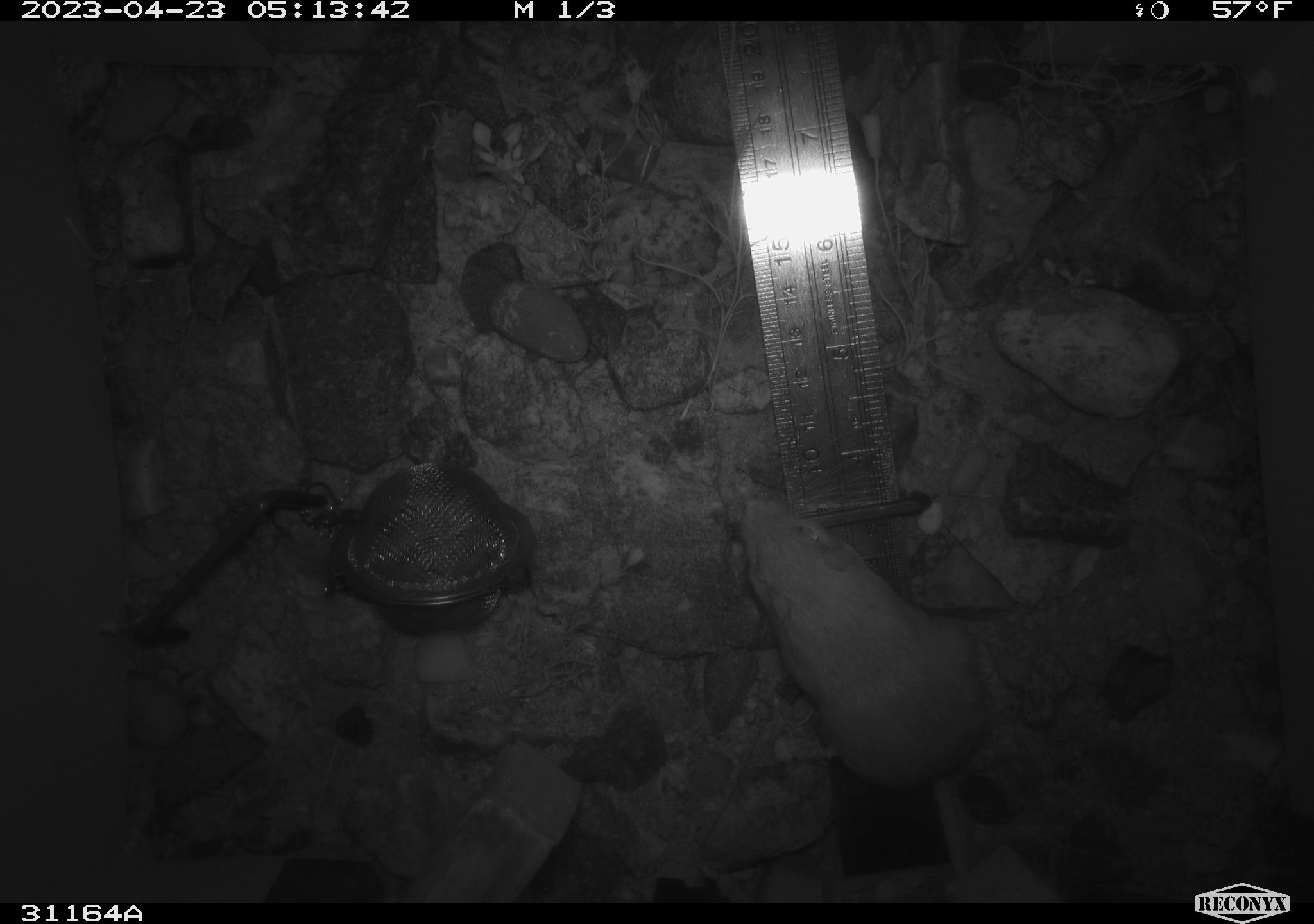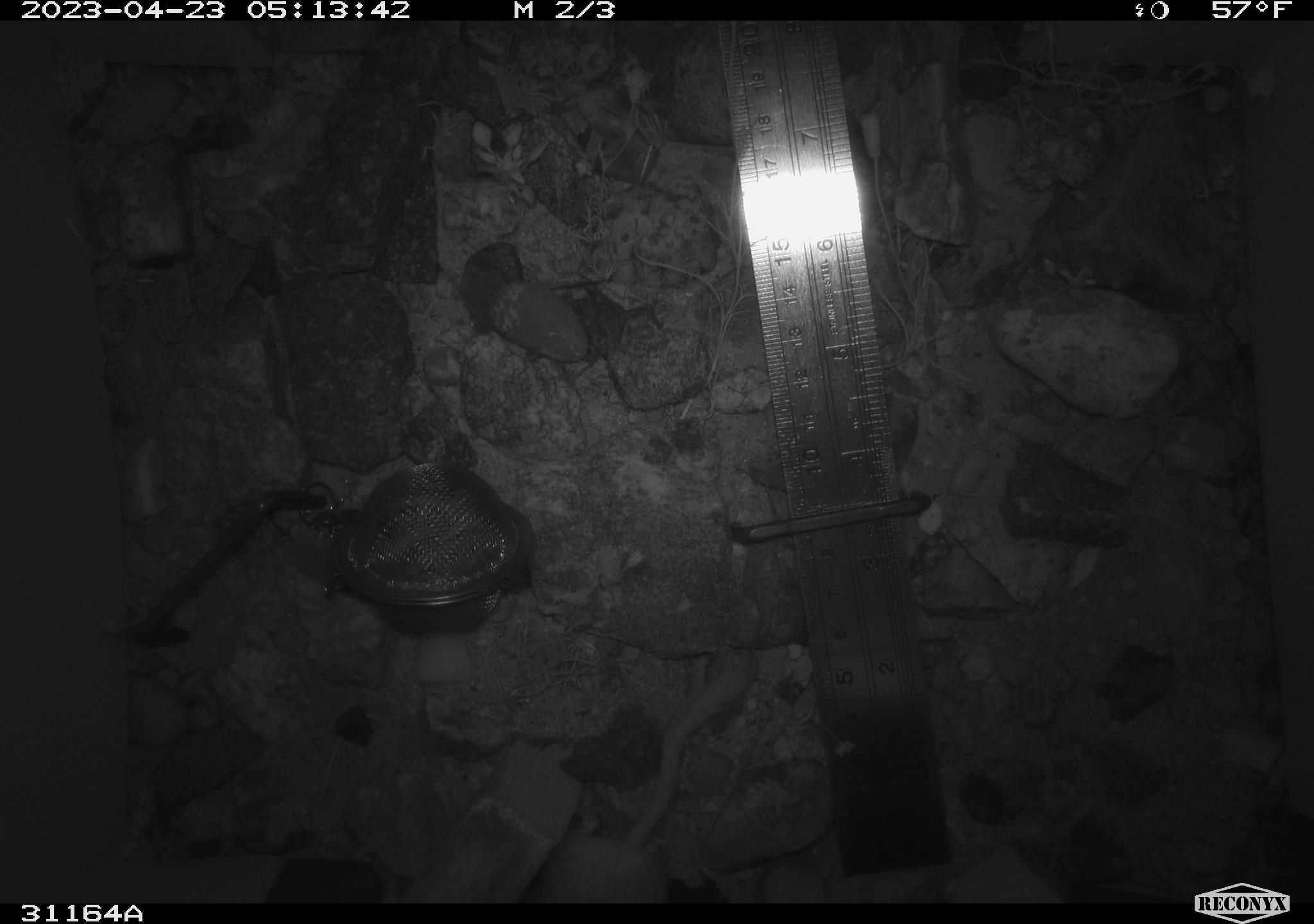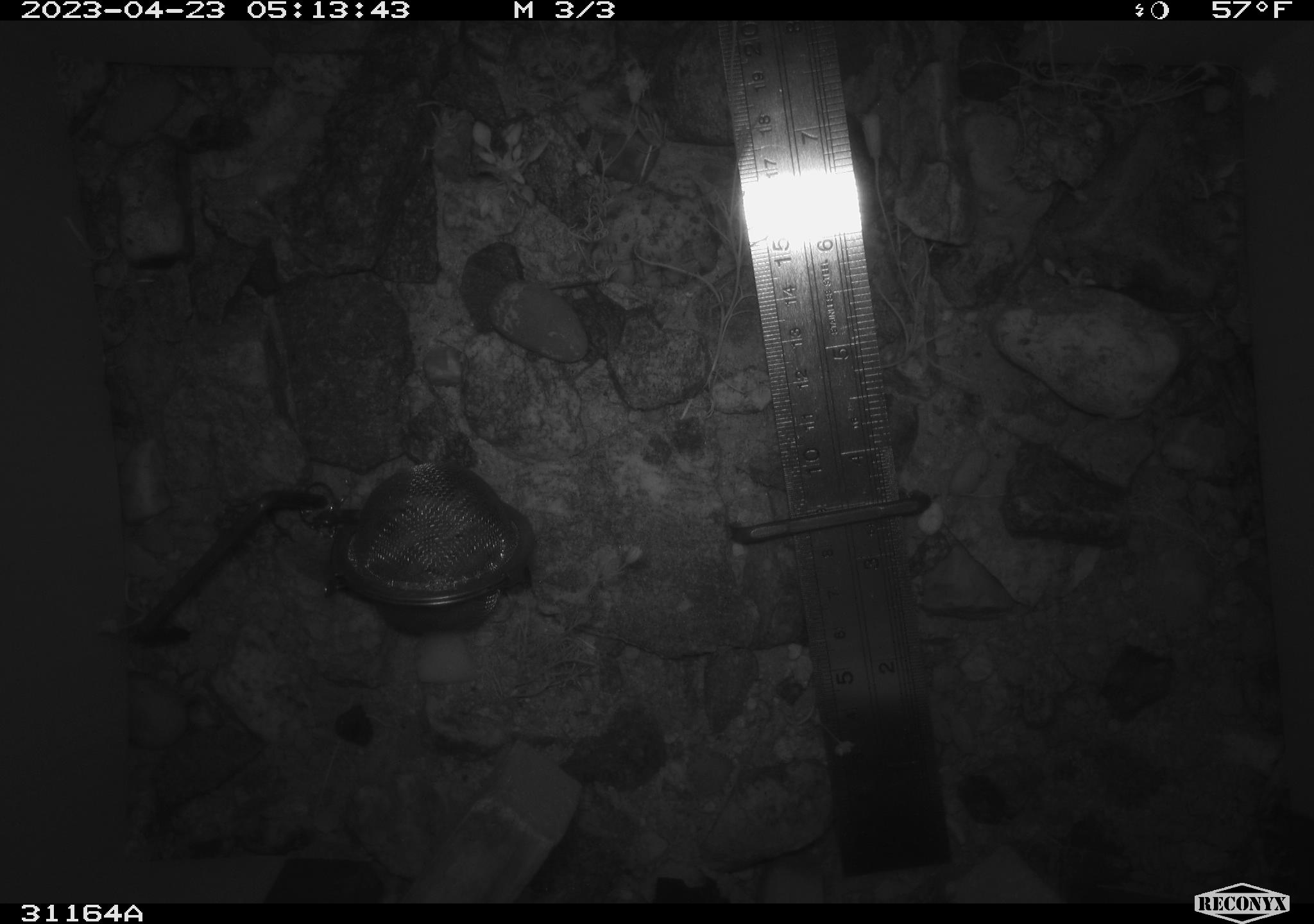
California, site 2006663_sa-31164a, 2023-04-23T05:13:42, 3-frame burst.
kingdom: Animalia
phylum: Chordata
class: Mammalia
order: Rodentia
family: Heteromyidae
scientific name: Heteromyidae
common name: kangaroo rats and pocket mice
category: heteromyidae family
Heteromyidae family (kangaroo rats and pocket mice) (Heteromyidae).